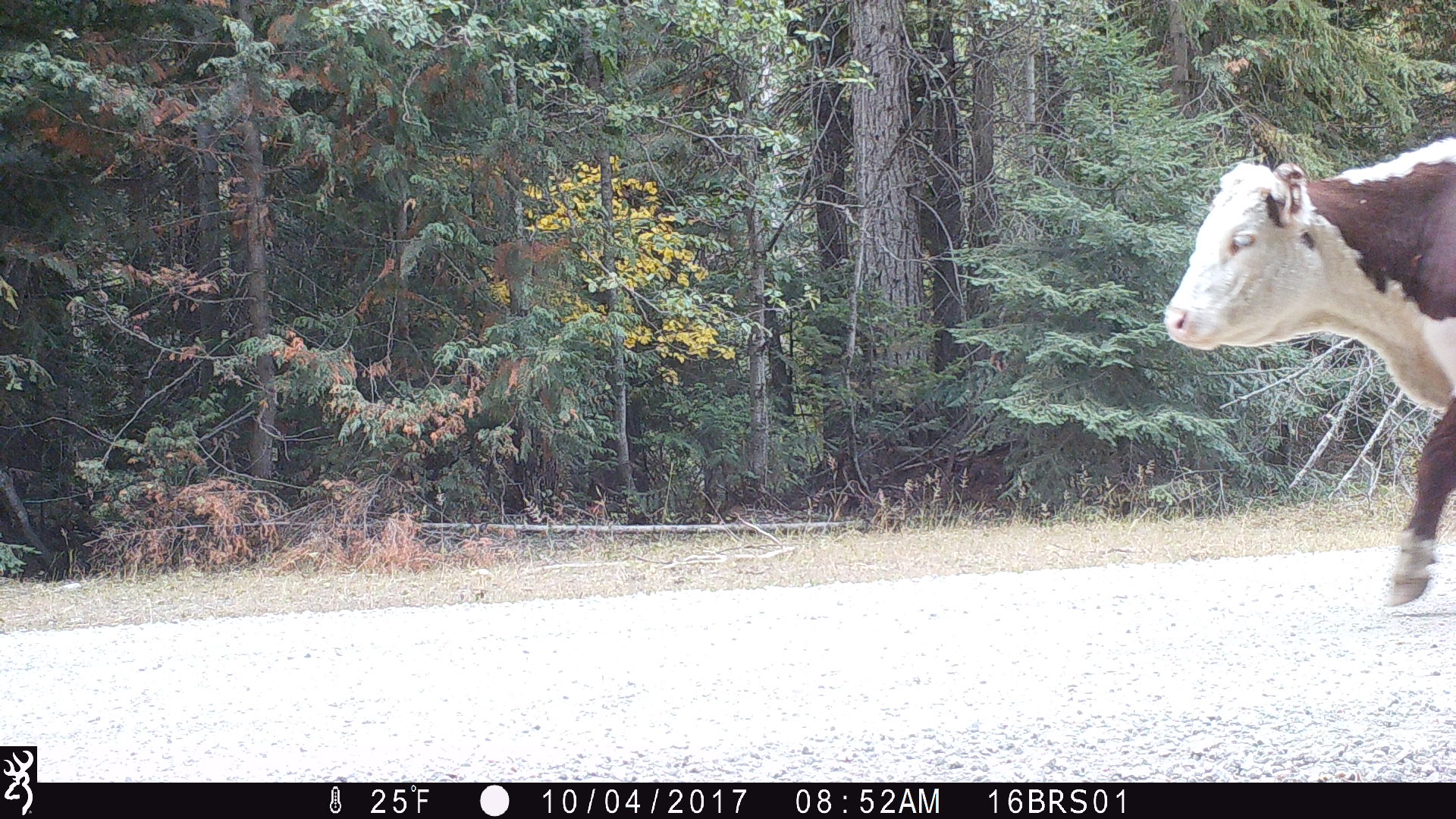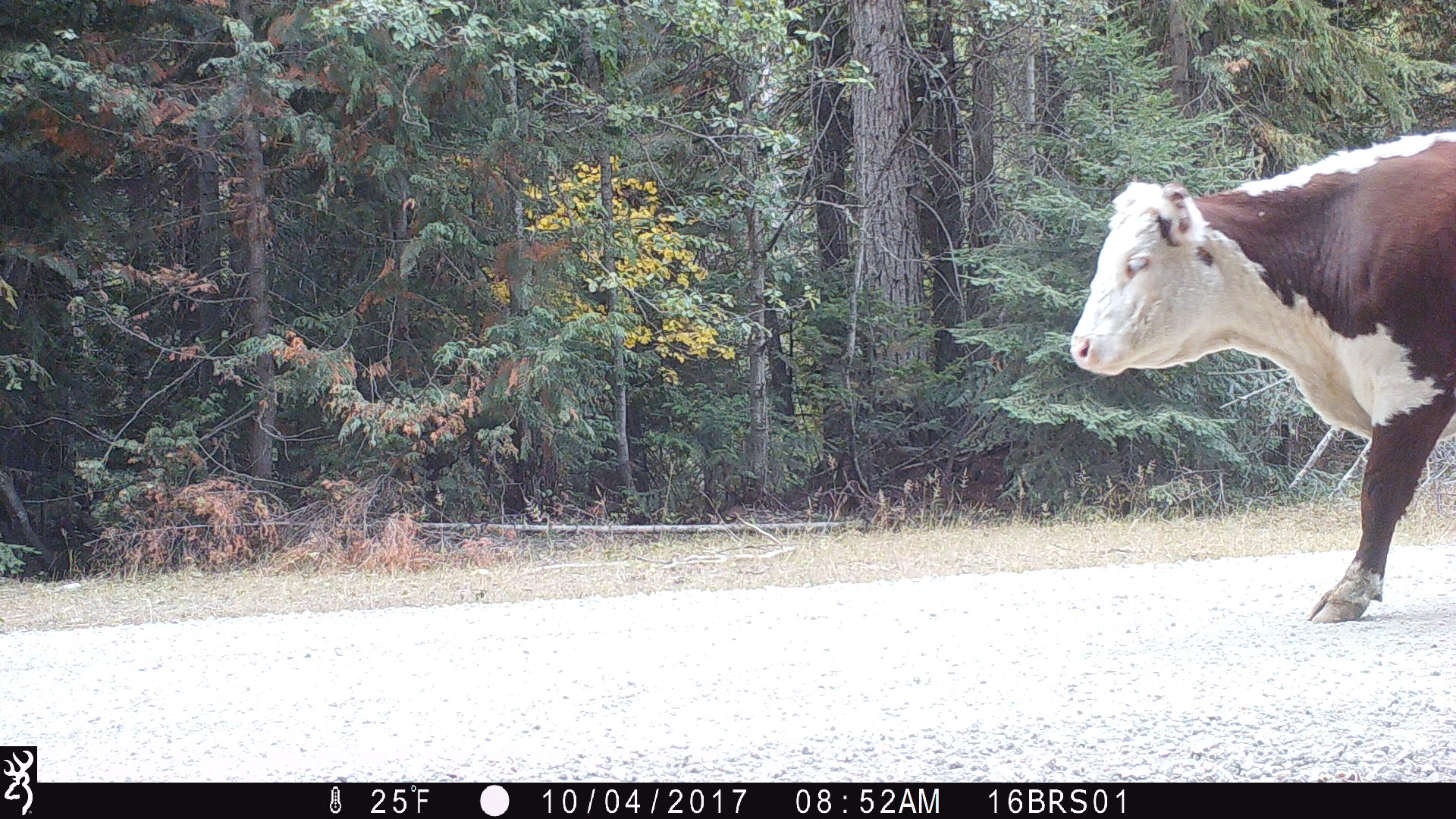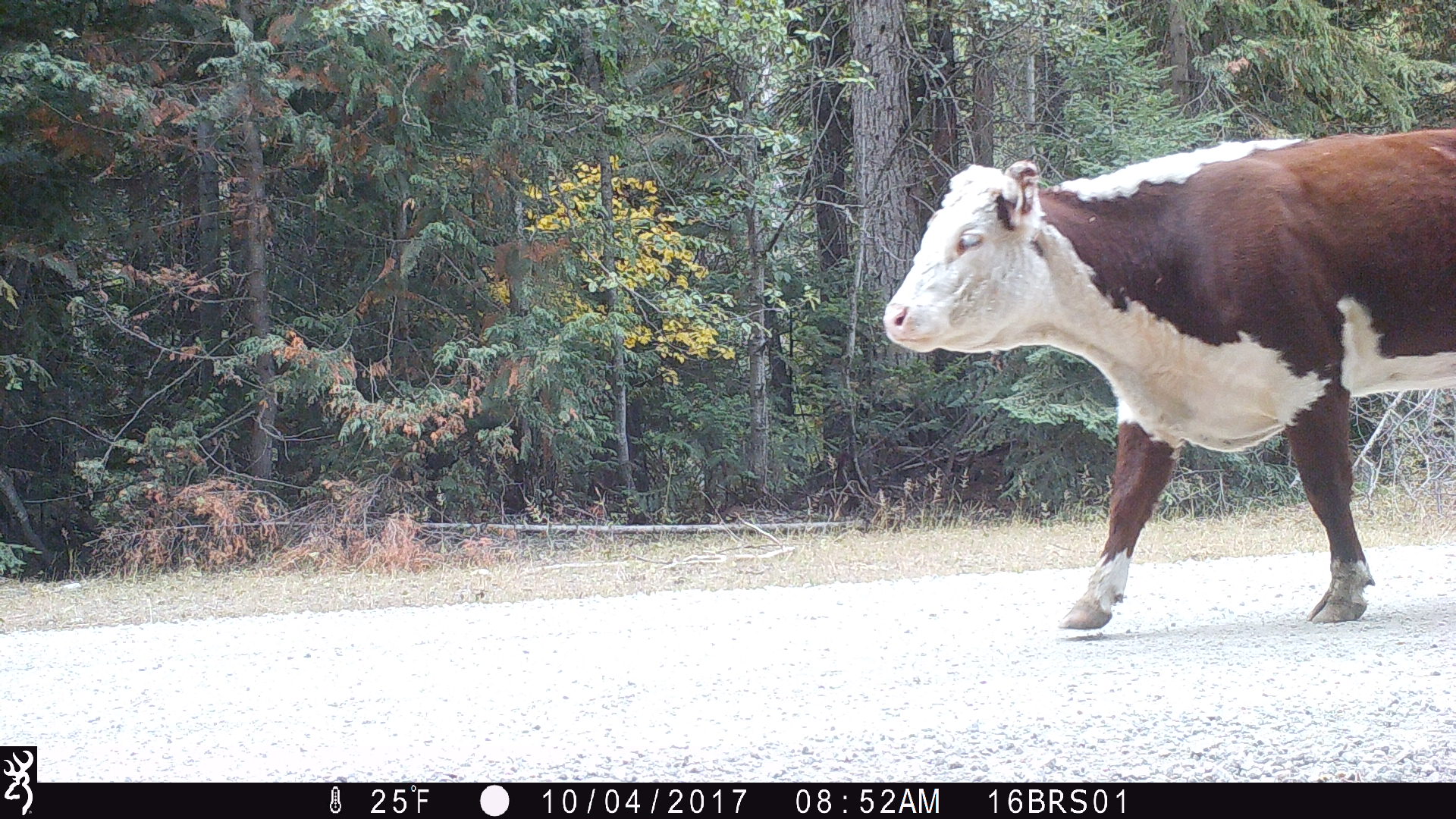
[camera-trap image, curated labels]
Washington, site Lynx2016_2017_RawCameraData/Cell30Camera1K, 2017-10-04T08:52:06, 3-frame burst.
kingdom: Animalia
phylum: Chordata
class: Mammalia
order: Artiodactyla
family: Bovidae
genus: Bos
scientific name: Bos taurus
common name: domestic cattle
Domestic cattle (Bos taurus). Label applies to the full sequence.